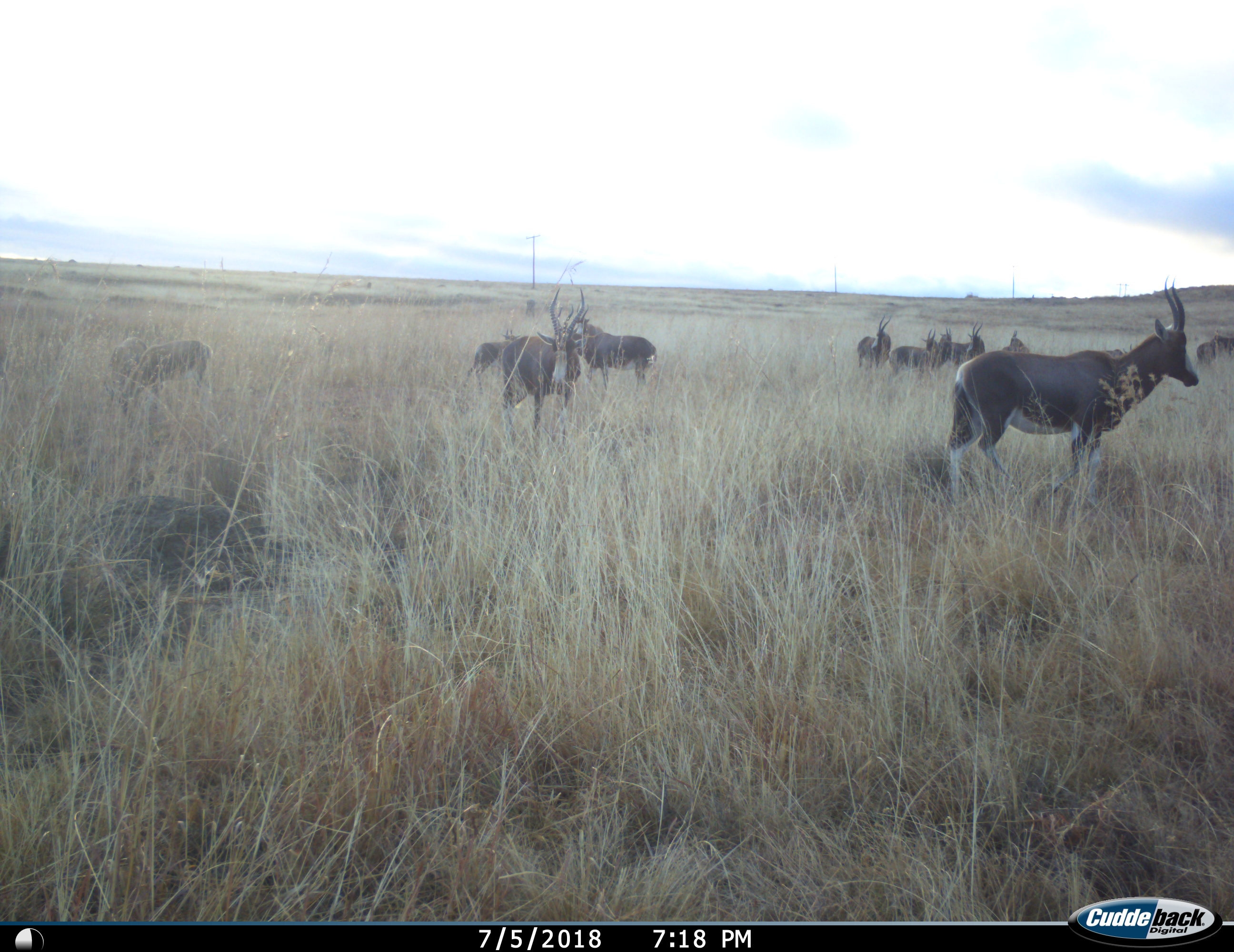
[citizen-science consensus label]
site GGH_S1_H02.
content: unidentified animal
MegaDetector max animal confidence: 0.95